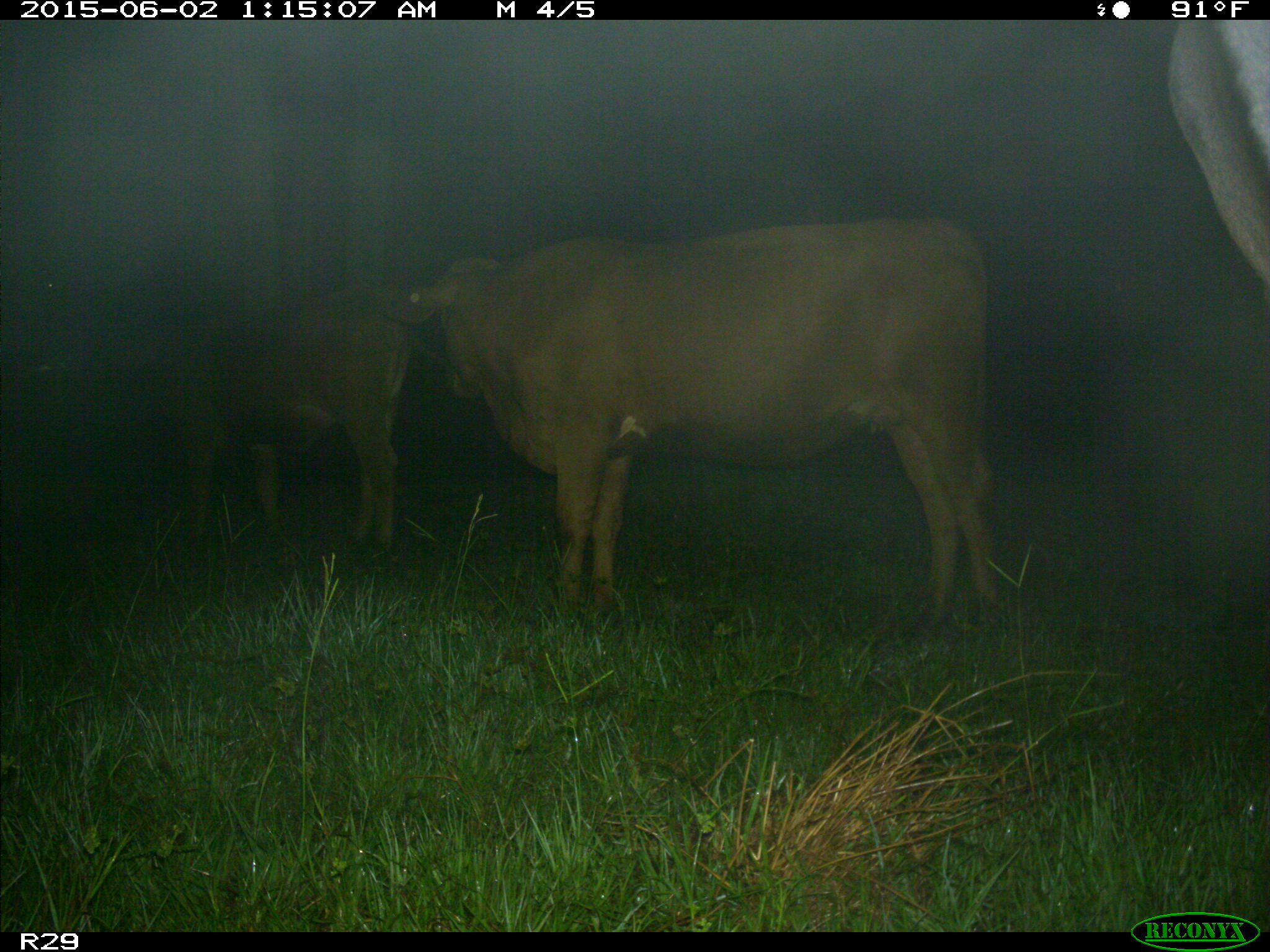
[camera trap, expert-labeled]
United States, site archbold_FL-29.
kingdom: Animalia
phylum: Chordata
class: Mammalia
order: Artiodactyla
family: Bovidae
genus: Bos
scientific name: Bos taurus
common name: domestic cow